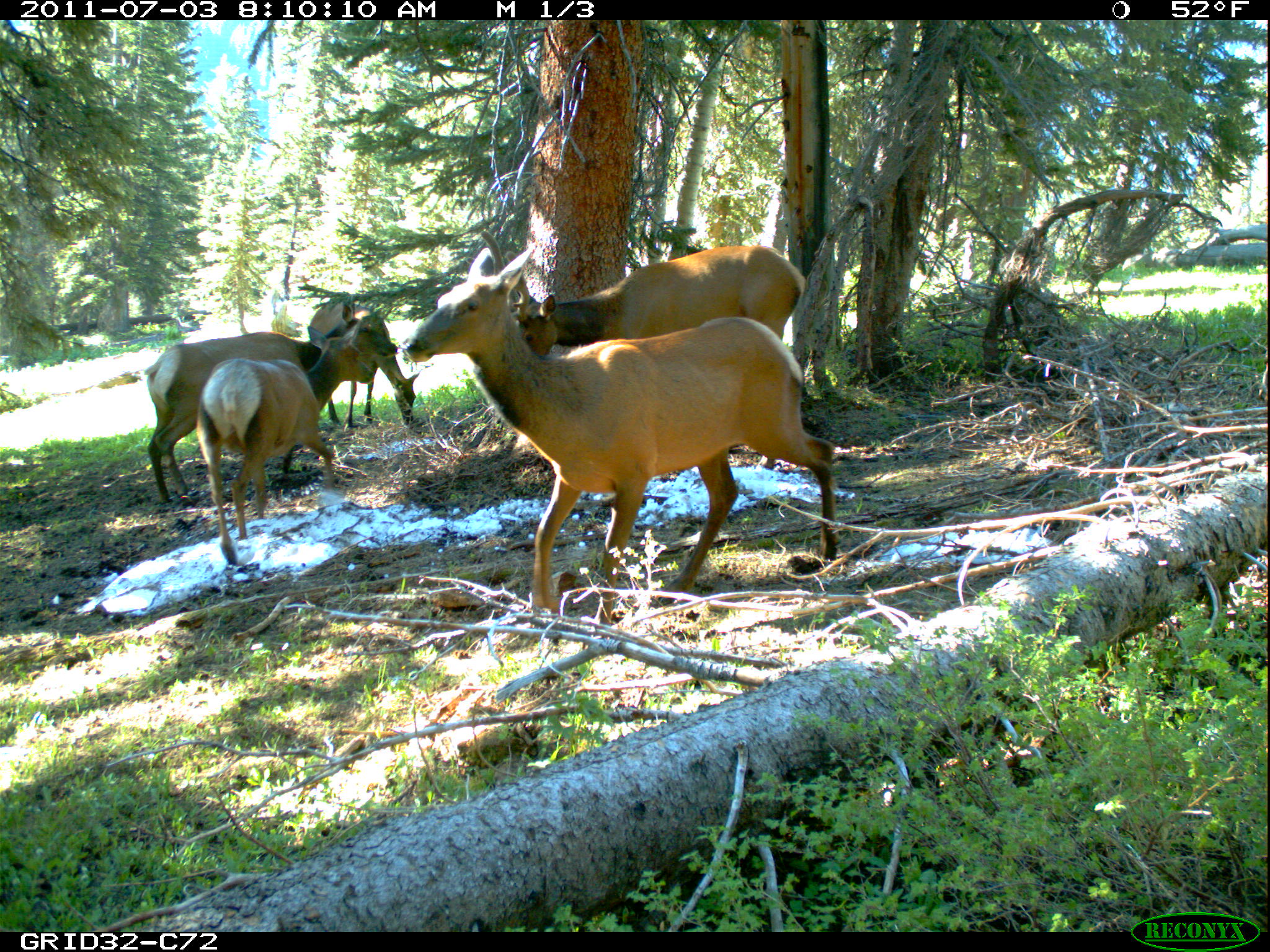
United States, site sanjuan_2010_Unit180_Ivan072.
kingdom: Animalia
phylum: Chordata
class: Mammalia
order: Artiodactyla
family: Cervidae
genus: Cervus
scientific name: Cervus elaphus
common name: red deer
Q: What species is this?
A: Cervus elaphus (red deer).